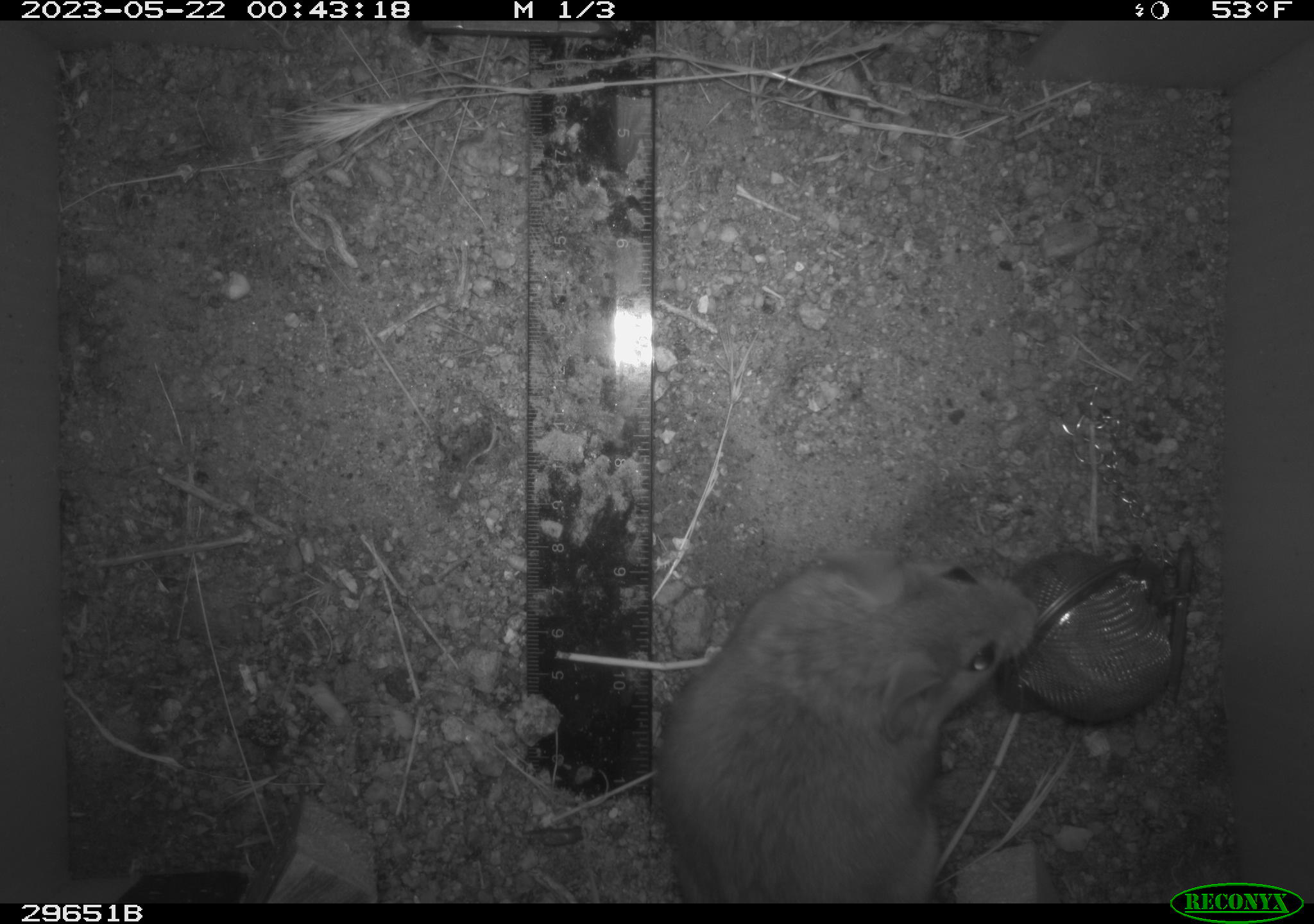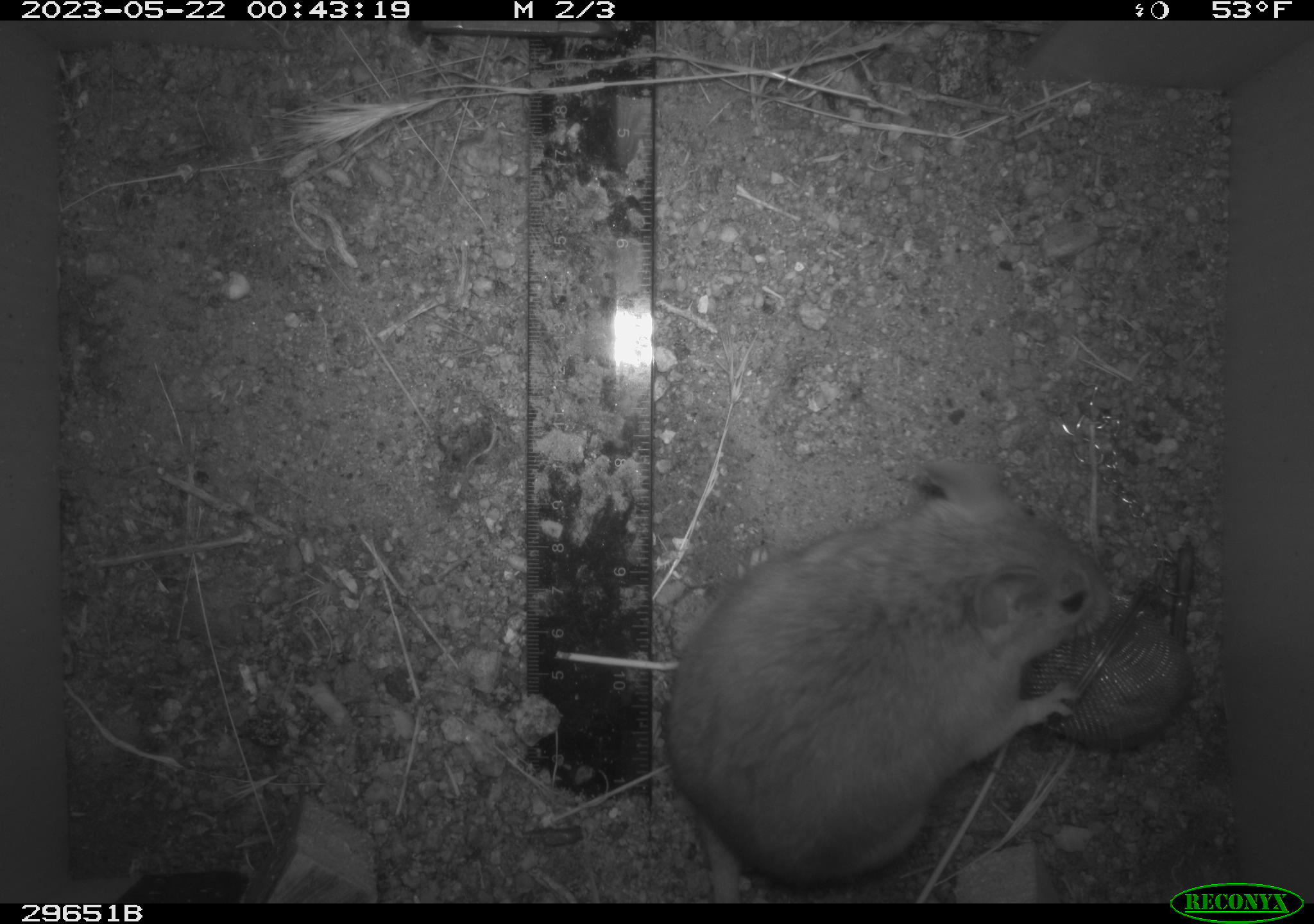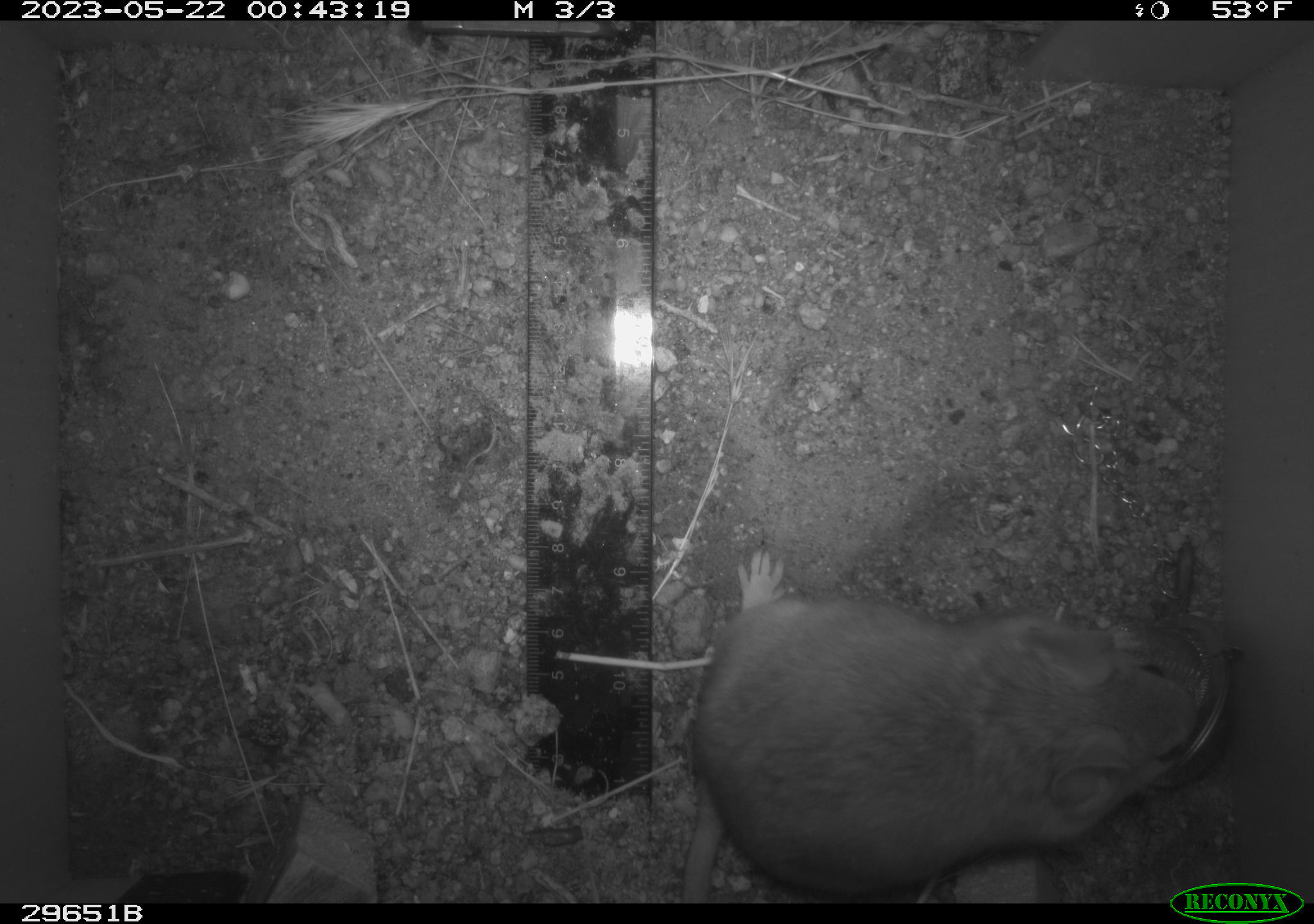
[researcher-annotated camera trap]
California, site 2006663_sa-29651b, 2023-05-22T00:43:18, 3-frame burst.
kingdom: Animalia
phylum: Chordata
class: Mammalia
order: Rodentia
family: Cricetidae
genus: Neotoma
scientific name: Neotoma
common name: pack rat or woodrat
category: neotoma species